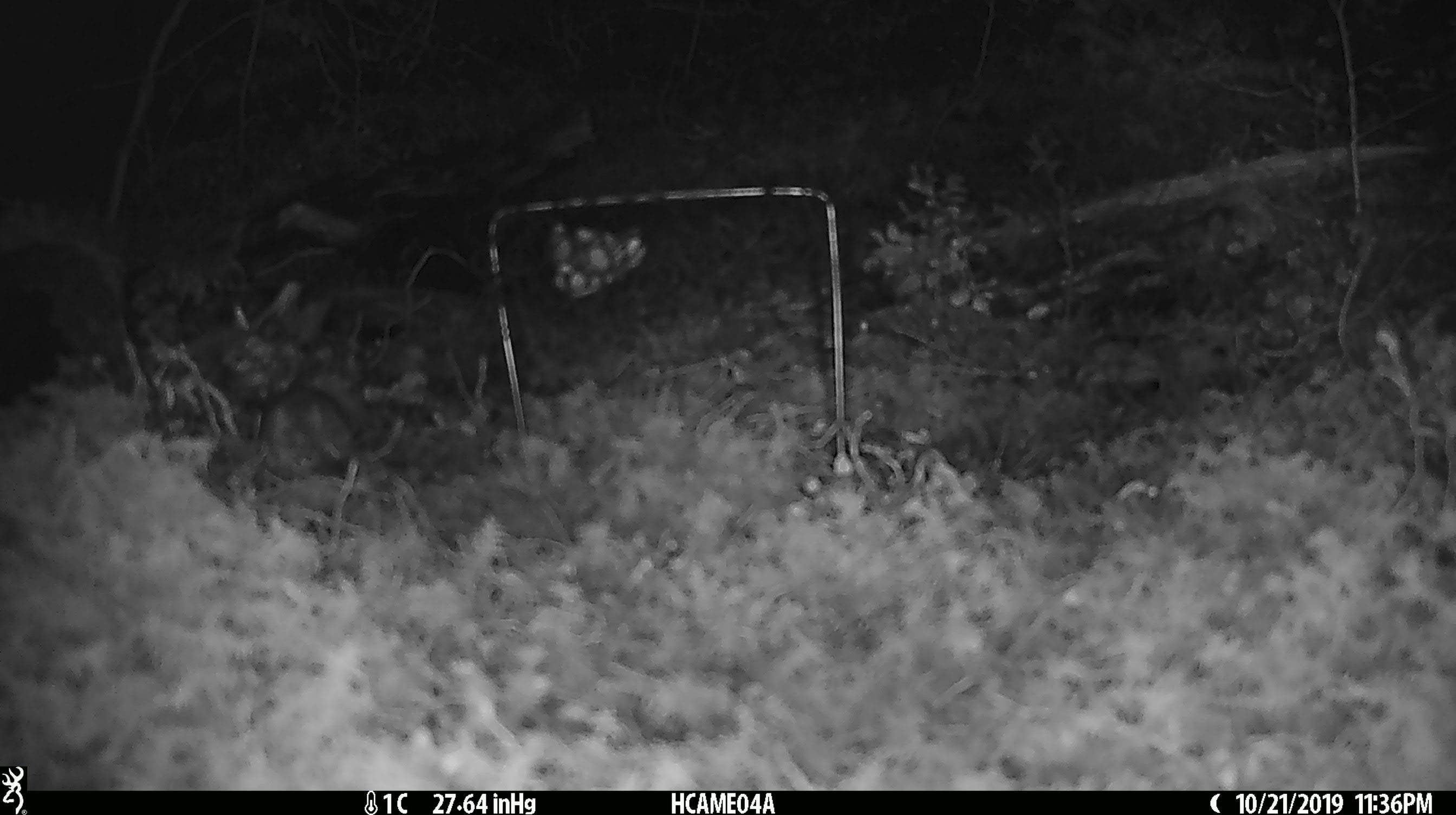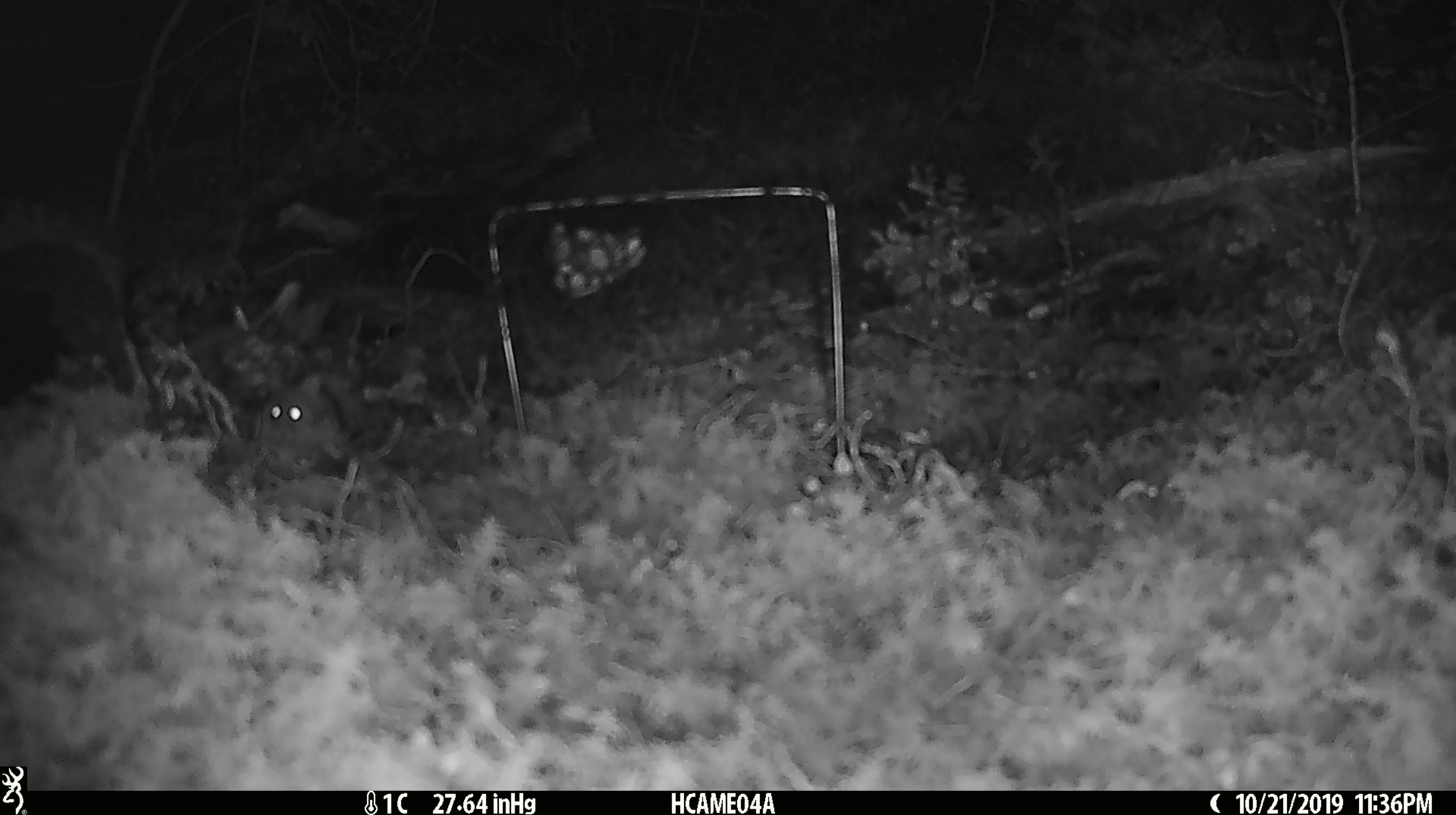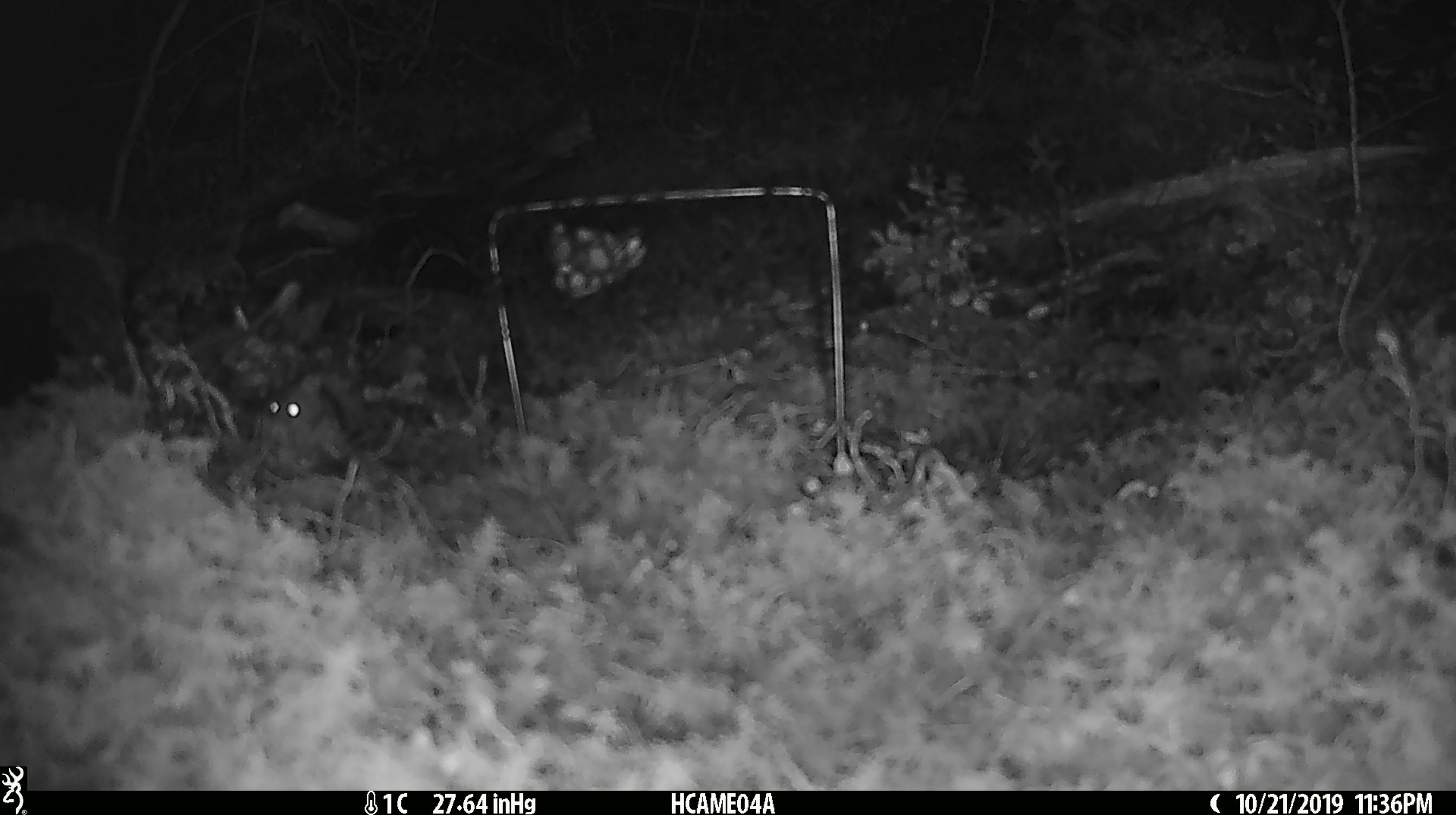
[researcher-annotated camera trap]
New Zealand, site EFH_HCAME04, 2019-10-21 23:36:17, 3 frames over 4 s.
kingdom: Animalia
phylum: Chordata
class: Mammalia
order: Rodentia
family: Muridae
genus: Mus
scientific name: Mus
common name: mouse